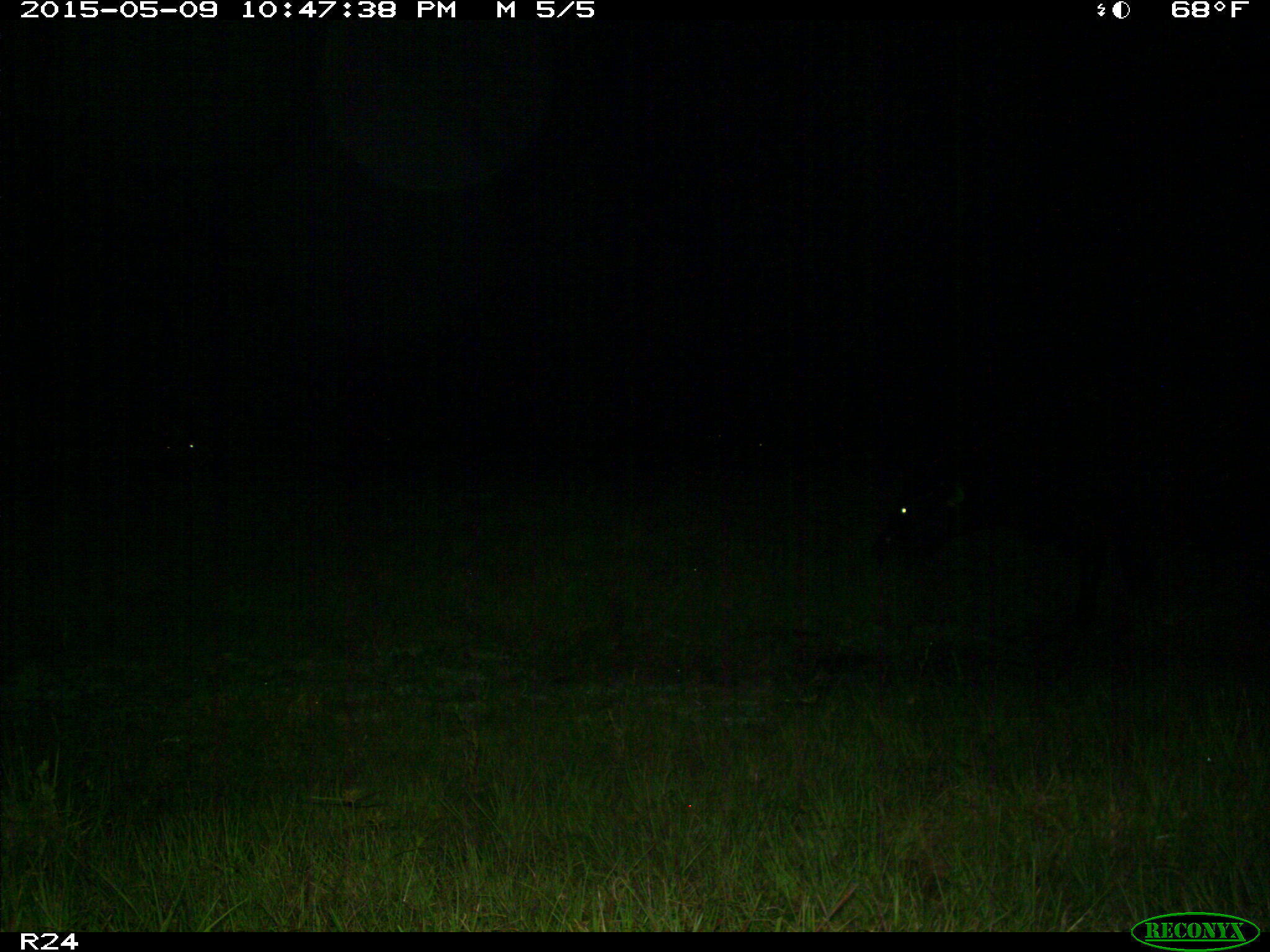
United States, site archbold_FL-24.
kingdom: Animalia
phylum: Chordata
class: Mammalia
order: Artiodactyla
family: Bovidae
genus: Bos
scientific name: Bos taurus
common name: domestic cow